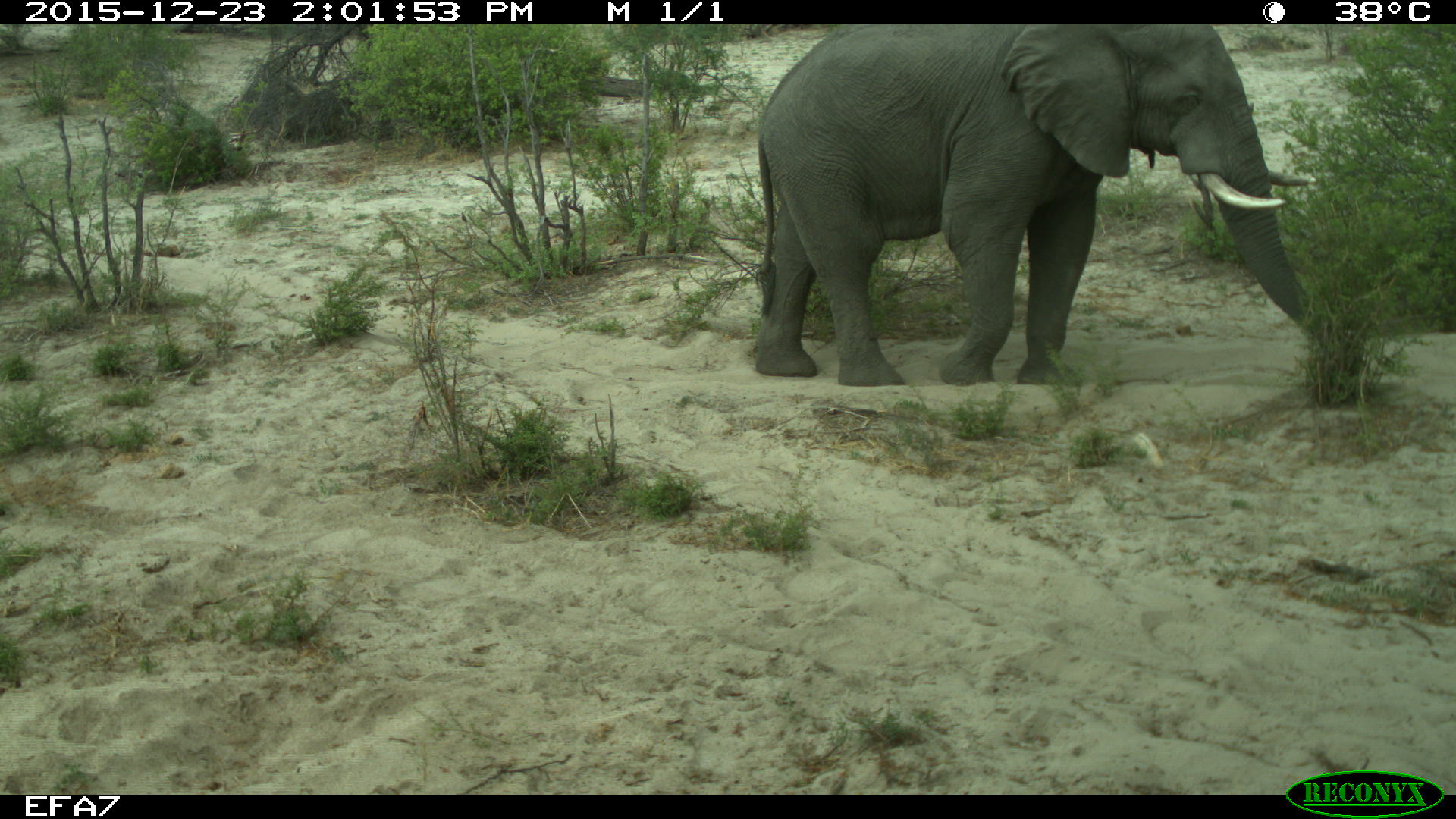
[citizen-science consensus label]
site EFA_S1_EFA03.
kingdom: Animalia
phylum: Chordata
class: Mammalia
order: Proboscidea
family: Elephantidae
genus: Loxodonta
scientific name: Loxodonta africana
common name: african bush elephant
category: elephant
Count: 1.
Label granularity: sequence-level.